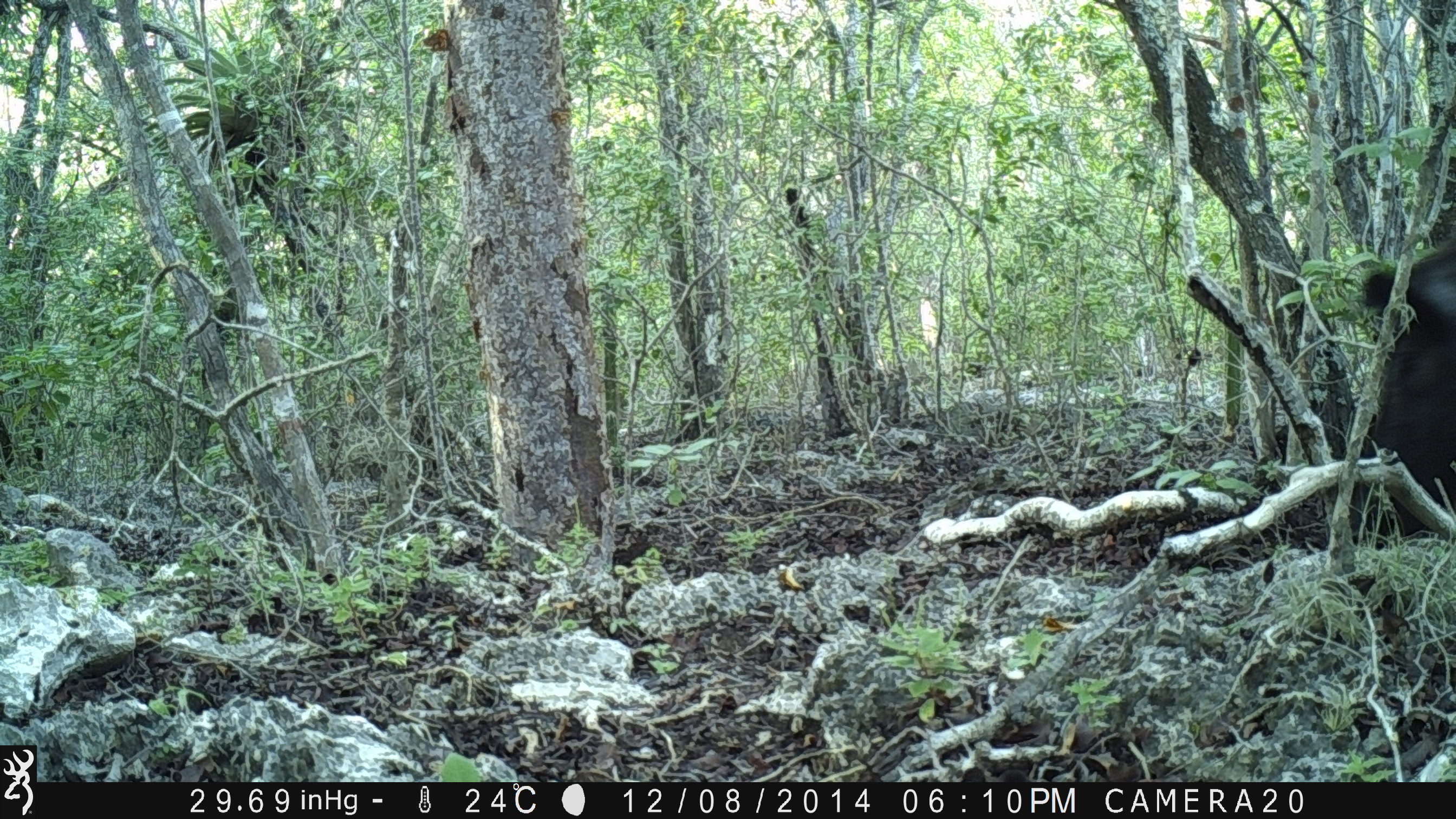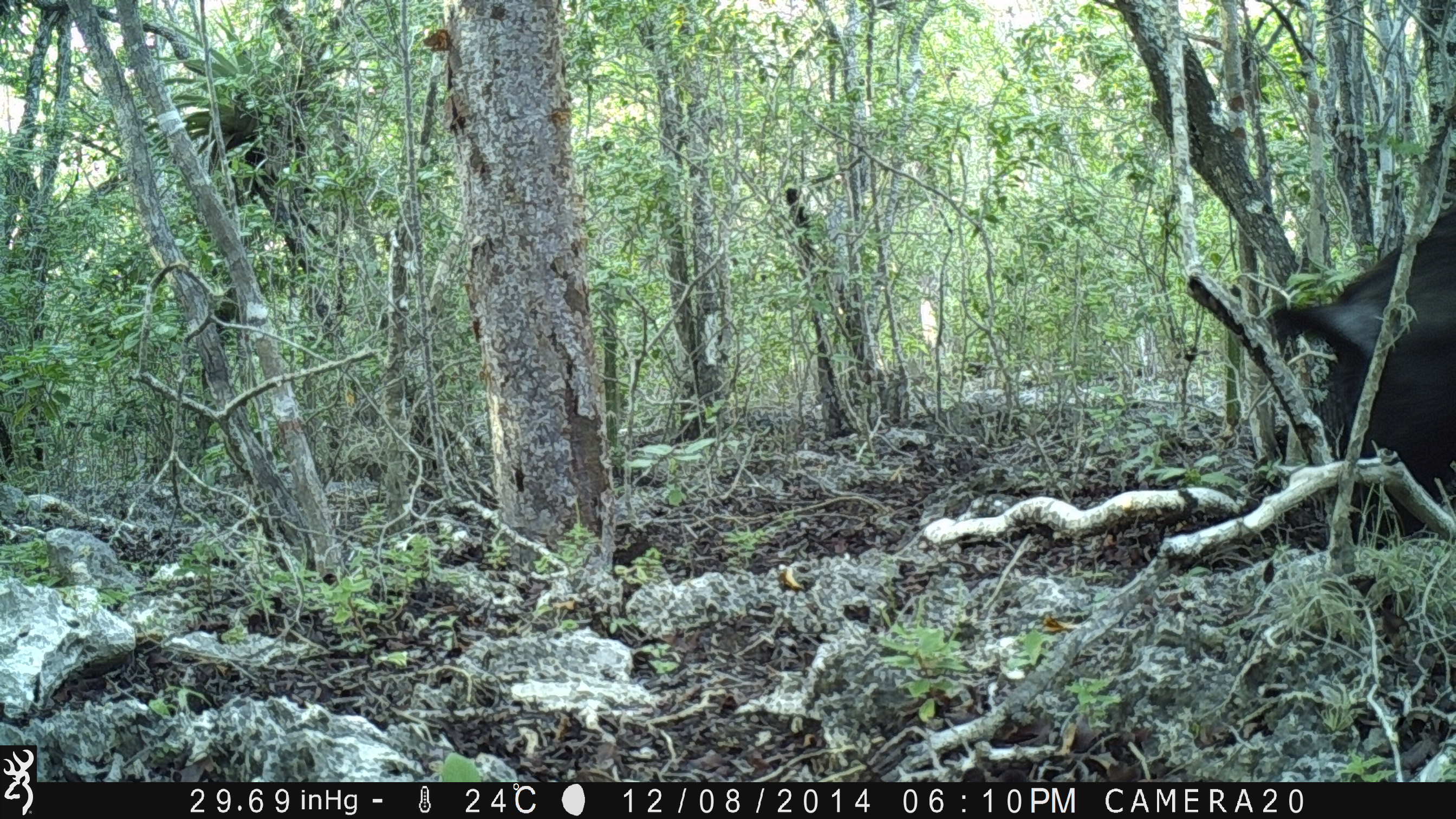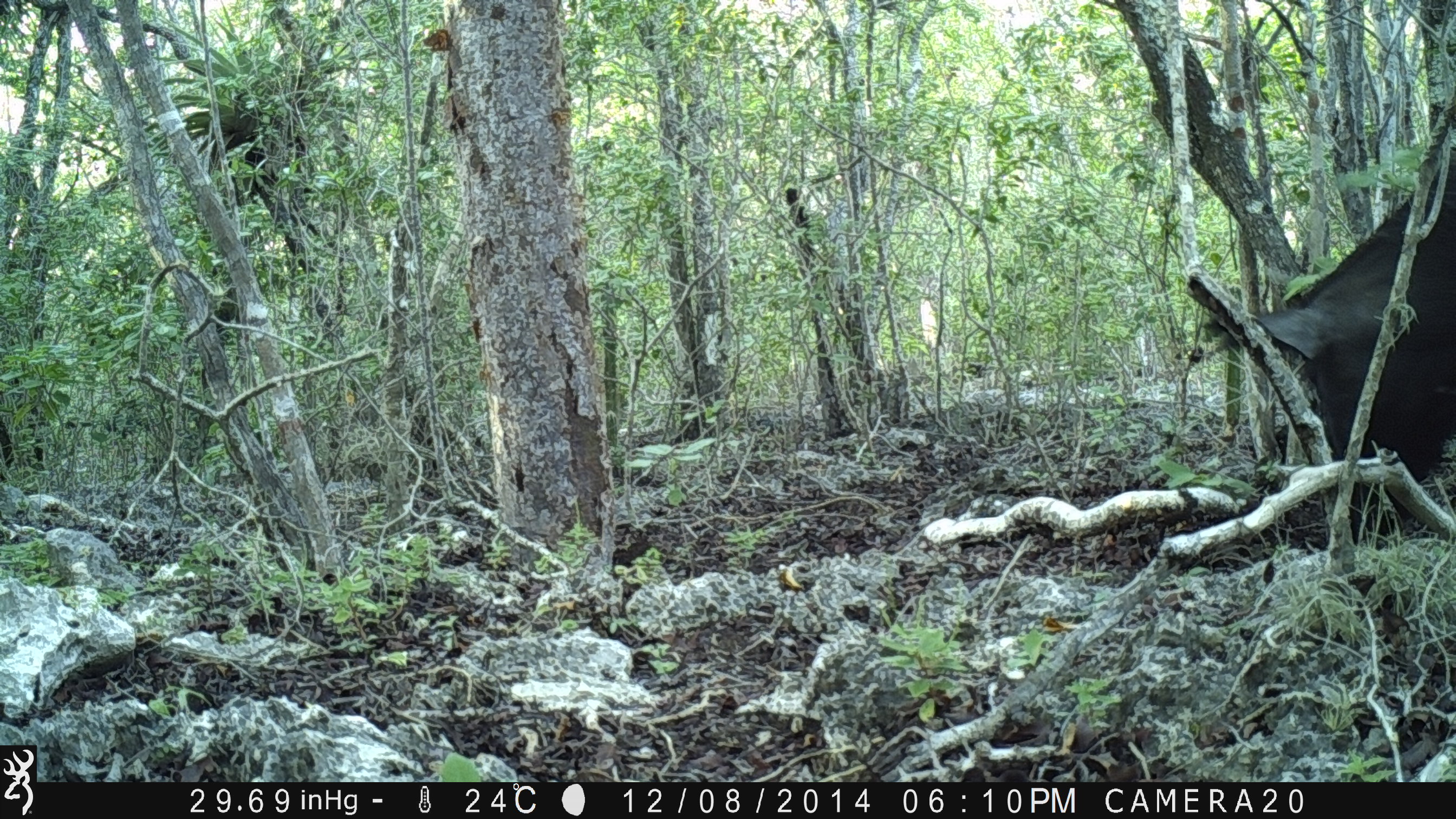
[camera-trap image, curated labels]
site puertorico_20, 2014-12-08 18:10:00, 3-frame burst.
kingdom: Animalia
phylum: Chordata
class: Mammalia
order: Artiodactyla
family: Bovidae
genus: Capra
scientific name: Capra hircus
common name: goat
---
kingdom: Animalia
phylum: Chordata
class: Mammalia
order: Artiodactyla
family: Suidae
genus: Sus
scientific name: Sus scrofa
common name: pig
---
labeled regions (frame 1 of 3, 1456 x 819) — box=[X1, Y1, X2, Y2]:
goat: box=[1356, 238, 1456, 512]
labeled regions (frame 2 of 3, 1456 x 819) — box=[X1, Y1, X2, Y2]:
pig: box=[1265, 200, 1455, 549]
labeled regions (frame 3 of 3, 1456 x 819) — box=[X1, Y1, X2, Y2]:
pig: box=[1178, 173, 1456, 527]